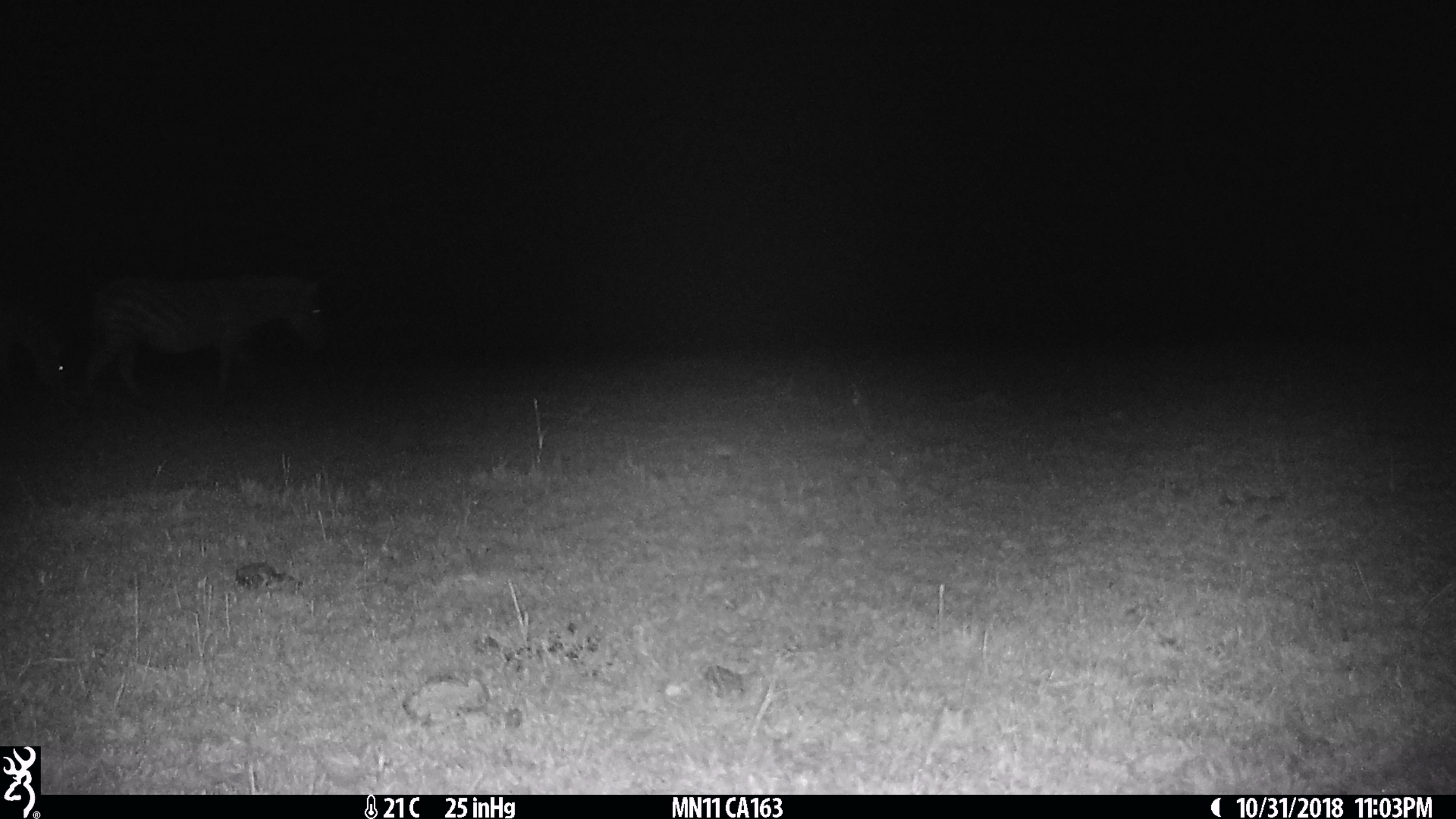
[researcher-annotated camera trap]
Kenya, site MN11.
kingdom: Animalia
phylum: Chordata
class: Mammalia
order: Perissodactyla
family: Equidae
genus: Equus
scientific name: Equus quagga burchellii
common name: burchell's zebra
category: zebra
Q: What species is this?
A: Zebra (burchell's zebra) (Equus quagga burchellii).